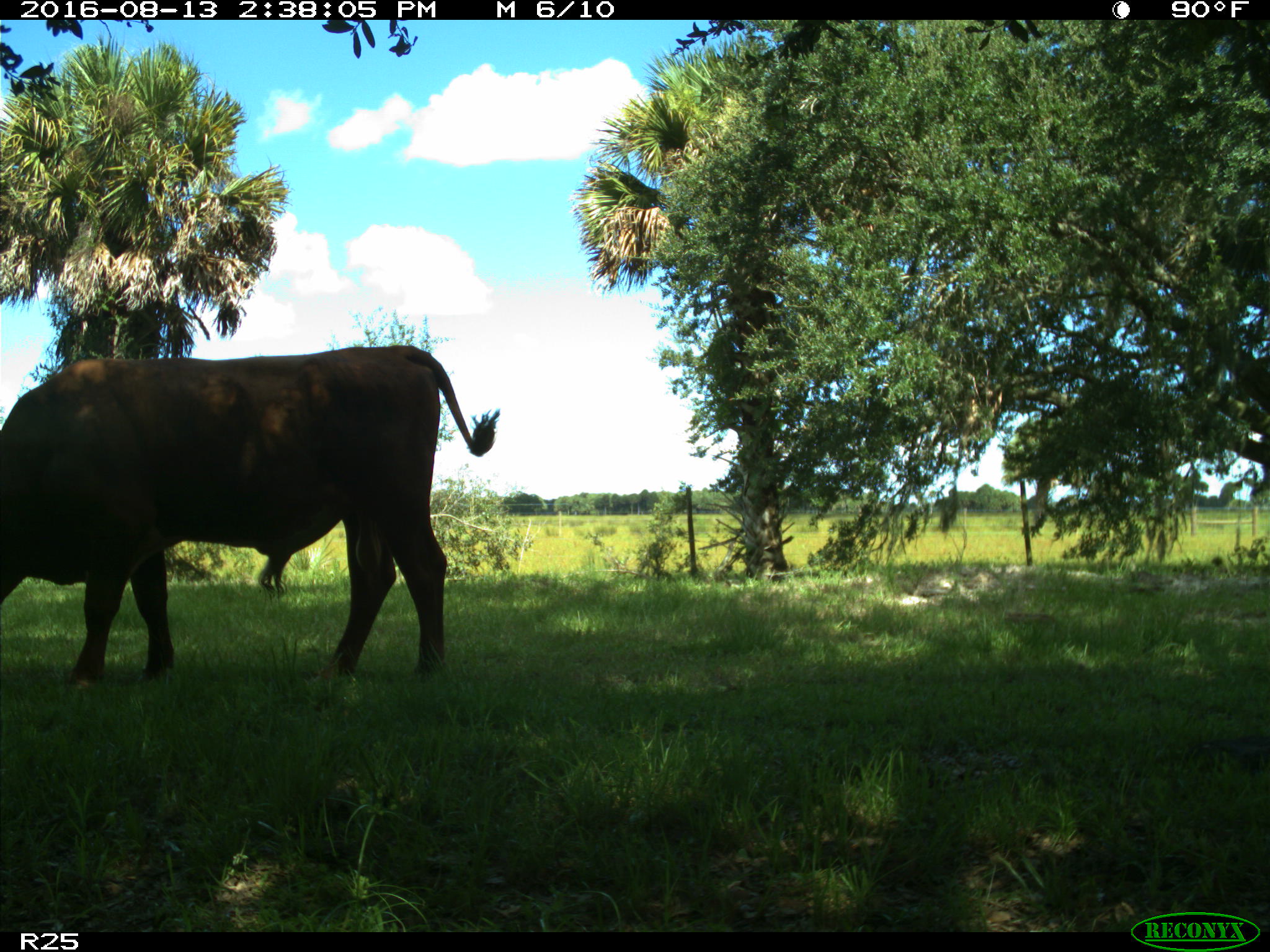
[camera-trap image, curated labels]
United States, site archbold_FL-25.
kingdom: Animalia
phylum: Chordata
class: Mammalia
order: Artiodactyla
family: Bovidae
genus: Bos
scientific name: Bos taurus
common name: domestic cow